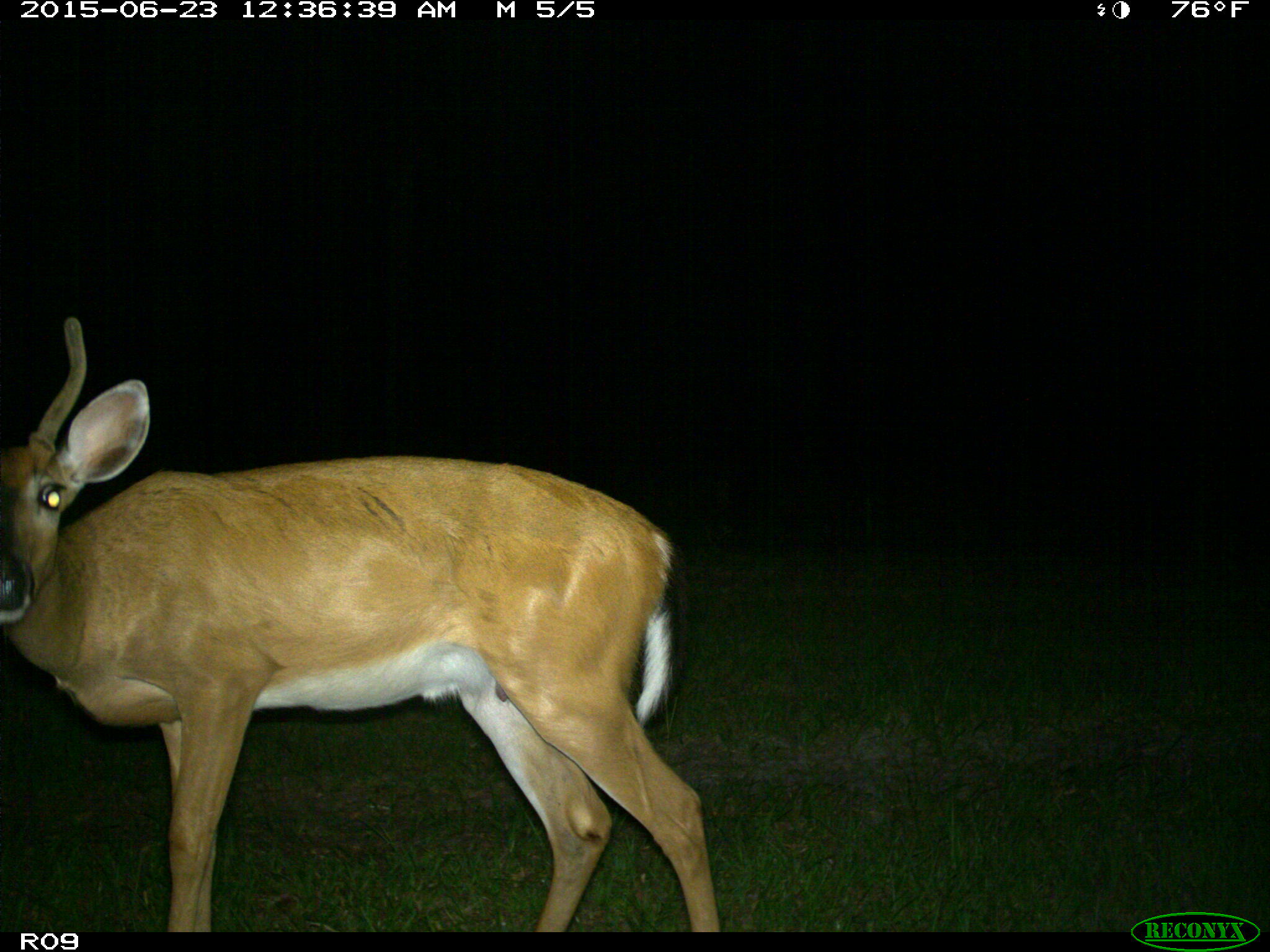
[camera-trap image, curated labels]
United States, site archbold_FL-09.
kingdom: Animalia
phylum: Chordata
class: Mammalia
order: Artiodactyla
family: Cervidae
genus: Odocoileus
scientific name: Odocoileus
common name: deer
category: unidentified deer